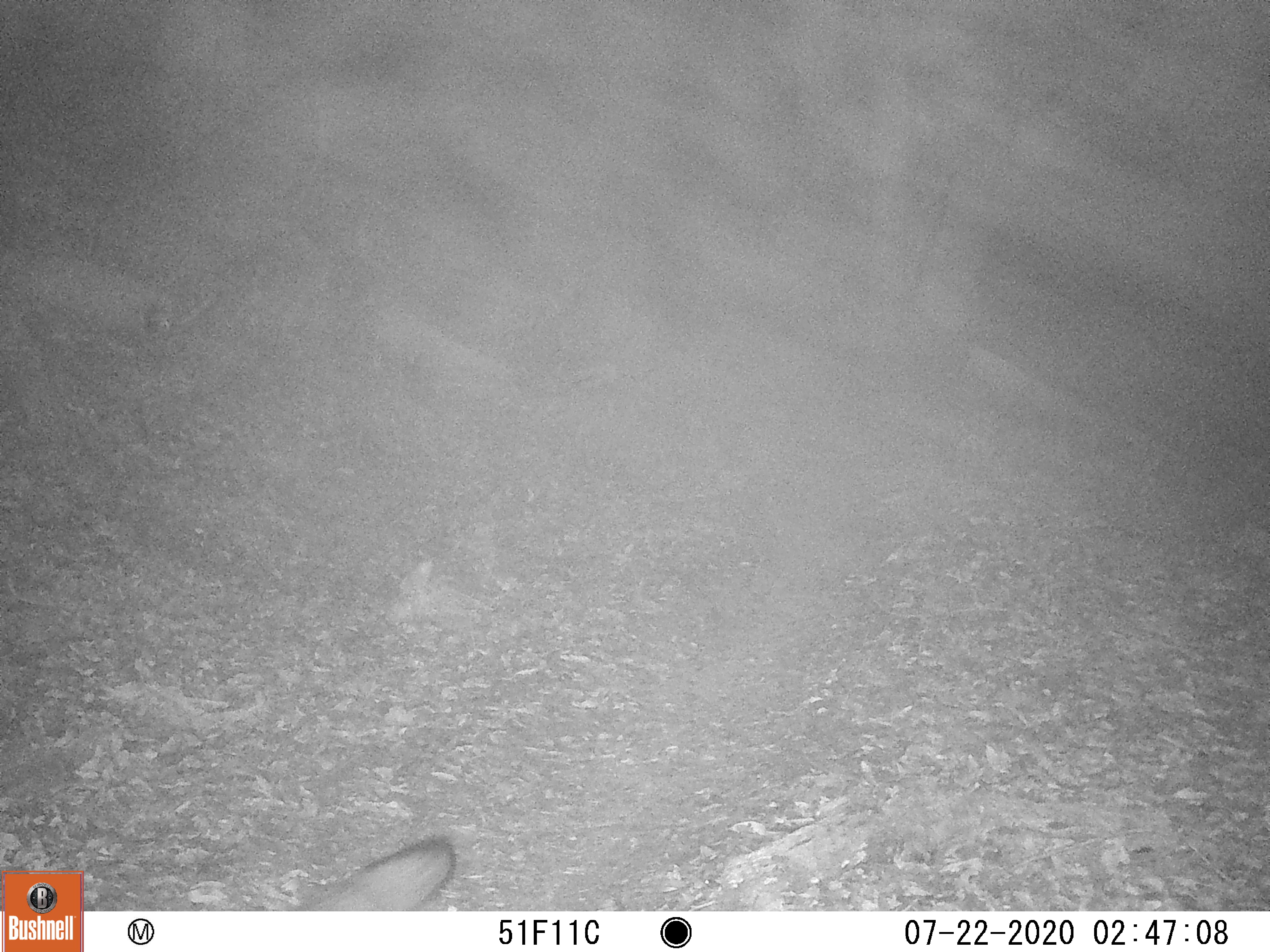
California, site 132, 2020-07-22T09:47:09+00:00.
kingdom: Animalia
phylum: Chordata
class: Mammalia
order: Carnivora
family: Canidae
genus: Urocyon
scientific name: Urocyon cinereoargenteus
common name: gray fox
Gray fox (Urocyon cinereoargenteus).